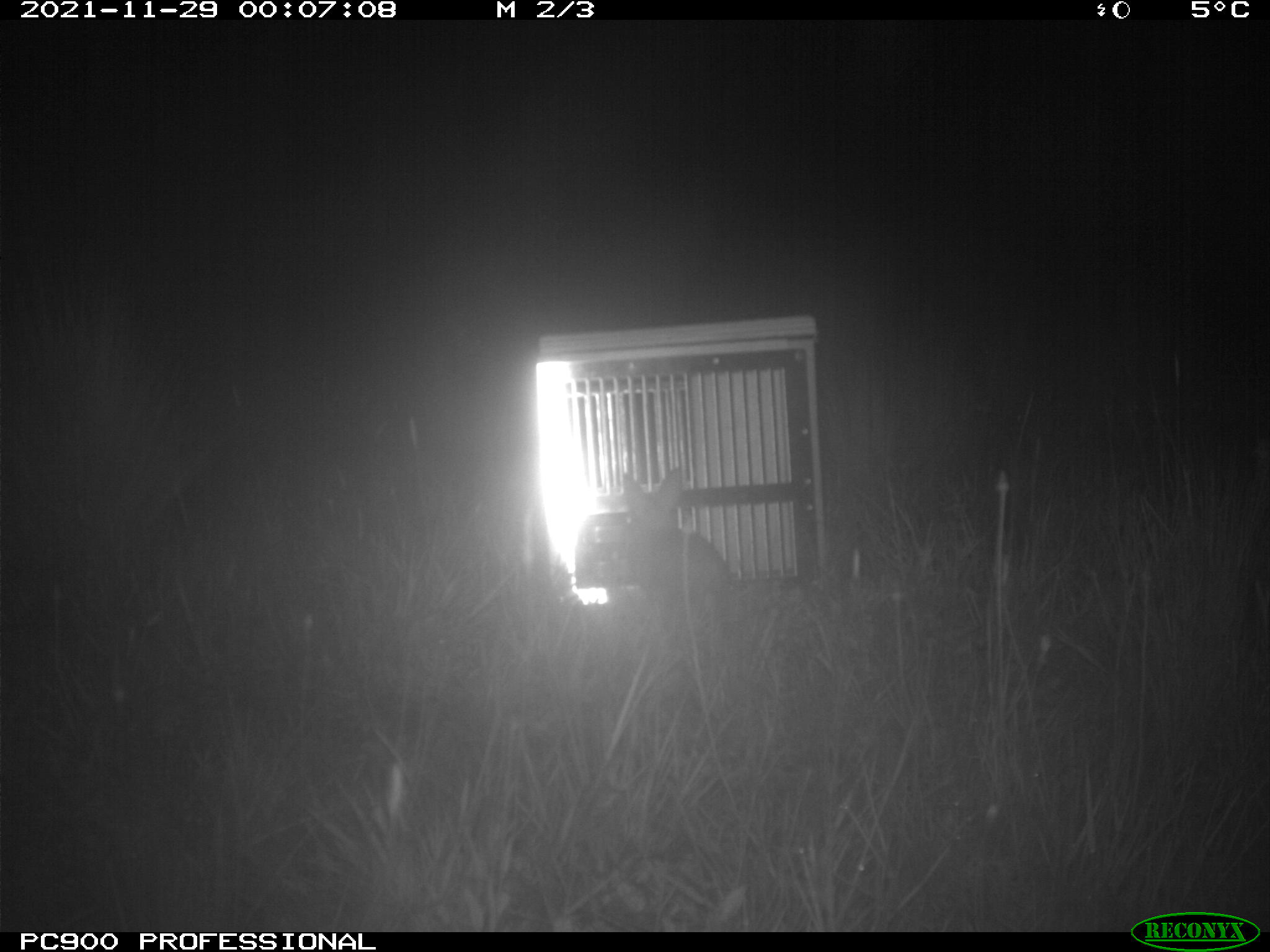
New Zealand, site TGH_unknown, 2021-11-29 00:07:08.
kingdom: Animalia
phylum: Chordata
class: Mammalia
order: Lagomorpha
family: Leporidae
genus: Oryctolagus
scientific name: Oryctolagus cuniculus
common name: european rabbit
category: rabbit